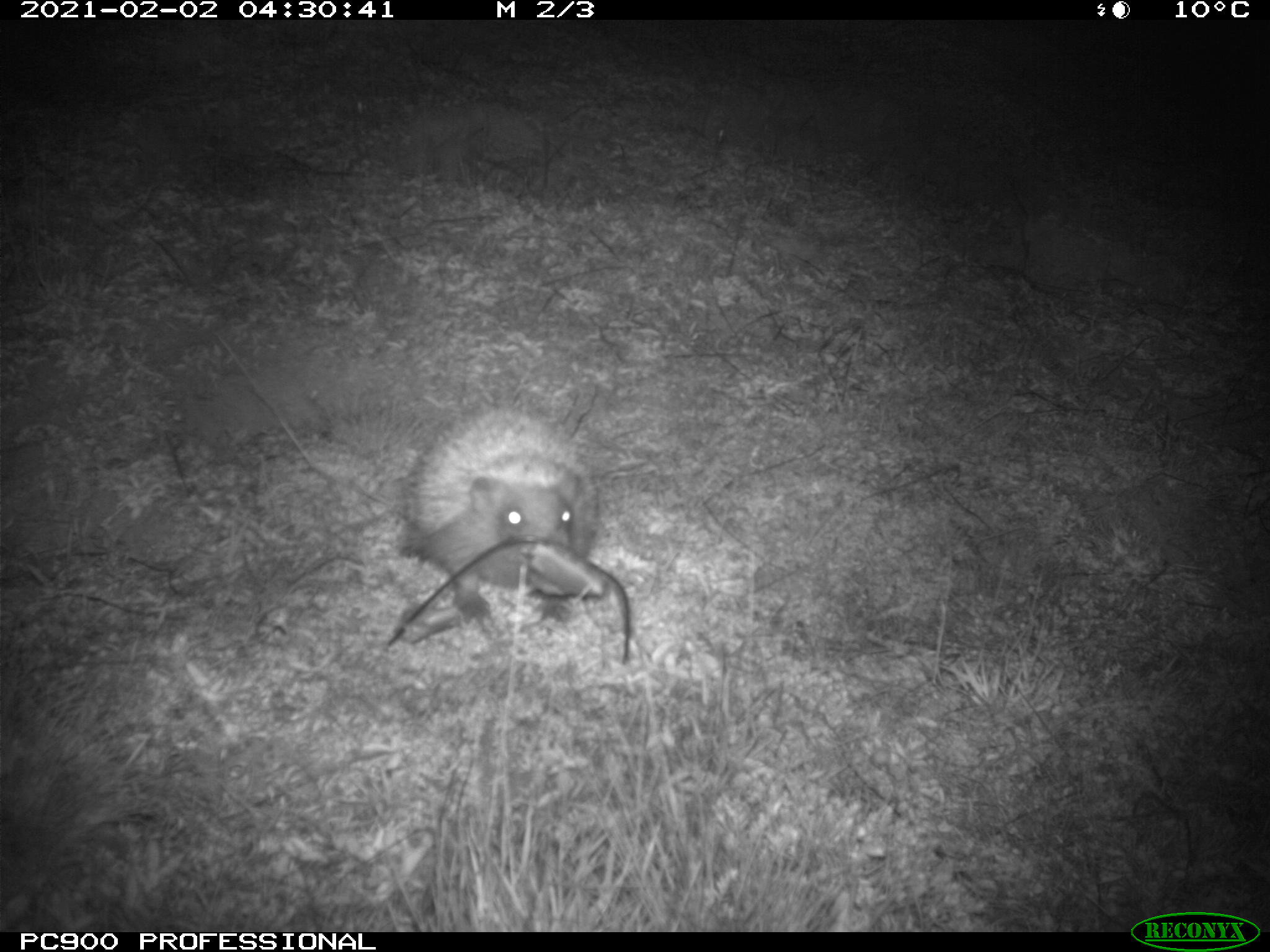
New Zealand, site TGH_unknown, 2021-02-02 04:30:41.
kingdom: Animalia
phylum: Chordata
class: Mammalia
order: Eulipotyphla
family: Erinaceidae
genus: Erinaceus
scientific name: Erinaceus europaeus europaeus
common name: european hedgehog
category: hedgehog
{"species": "hedgehog (european hedgehog) (Erinaceus europaeus europaeus)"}